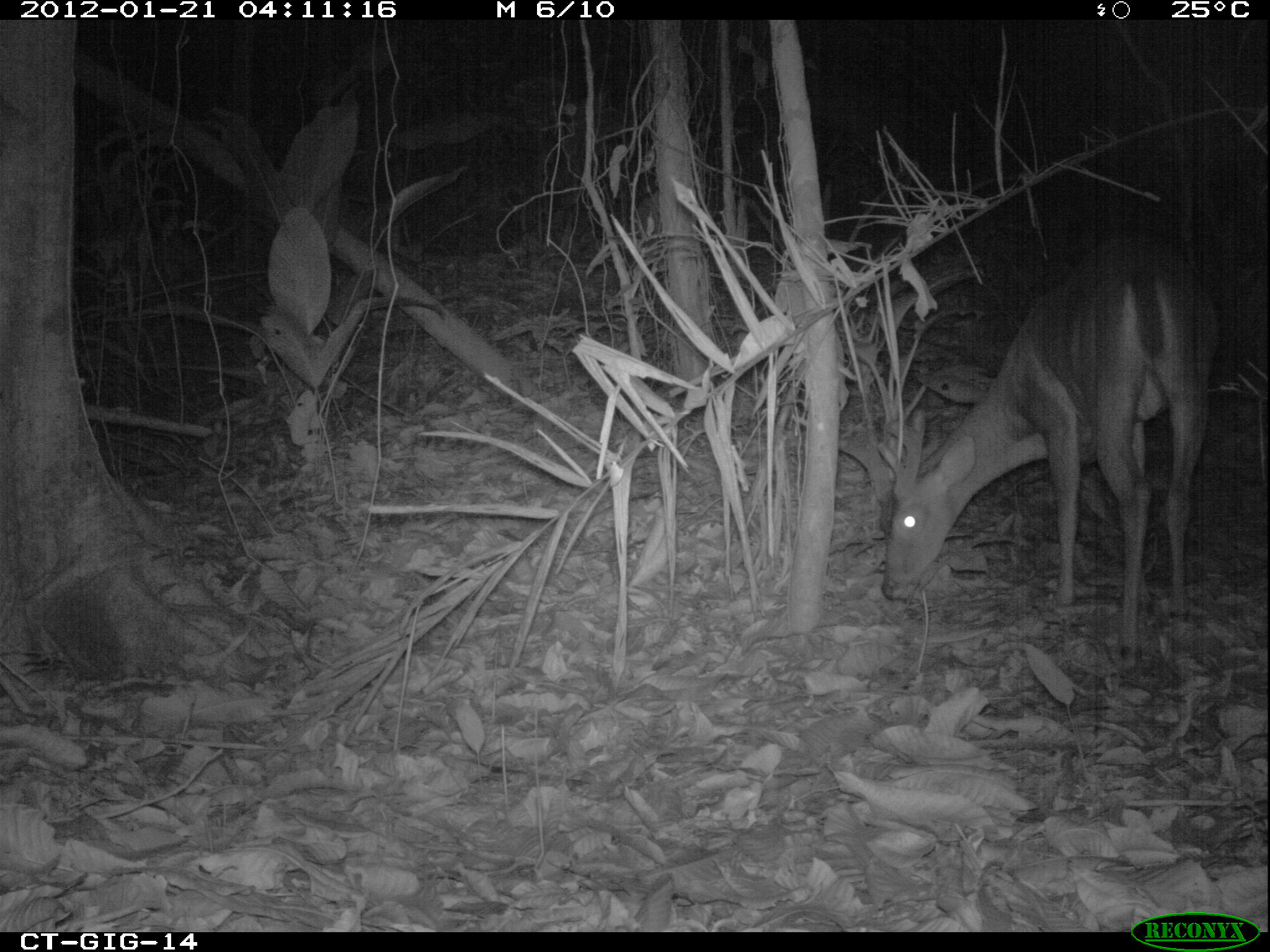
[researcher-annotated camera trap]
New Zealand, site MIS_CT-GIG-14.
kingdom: Animalia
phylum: Chordata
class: Mammalia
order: Artiodactyla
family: Cervidae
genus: Odocoileus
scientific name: Odocoileus virginianus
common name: white-tailed deer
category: white tailed deer